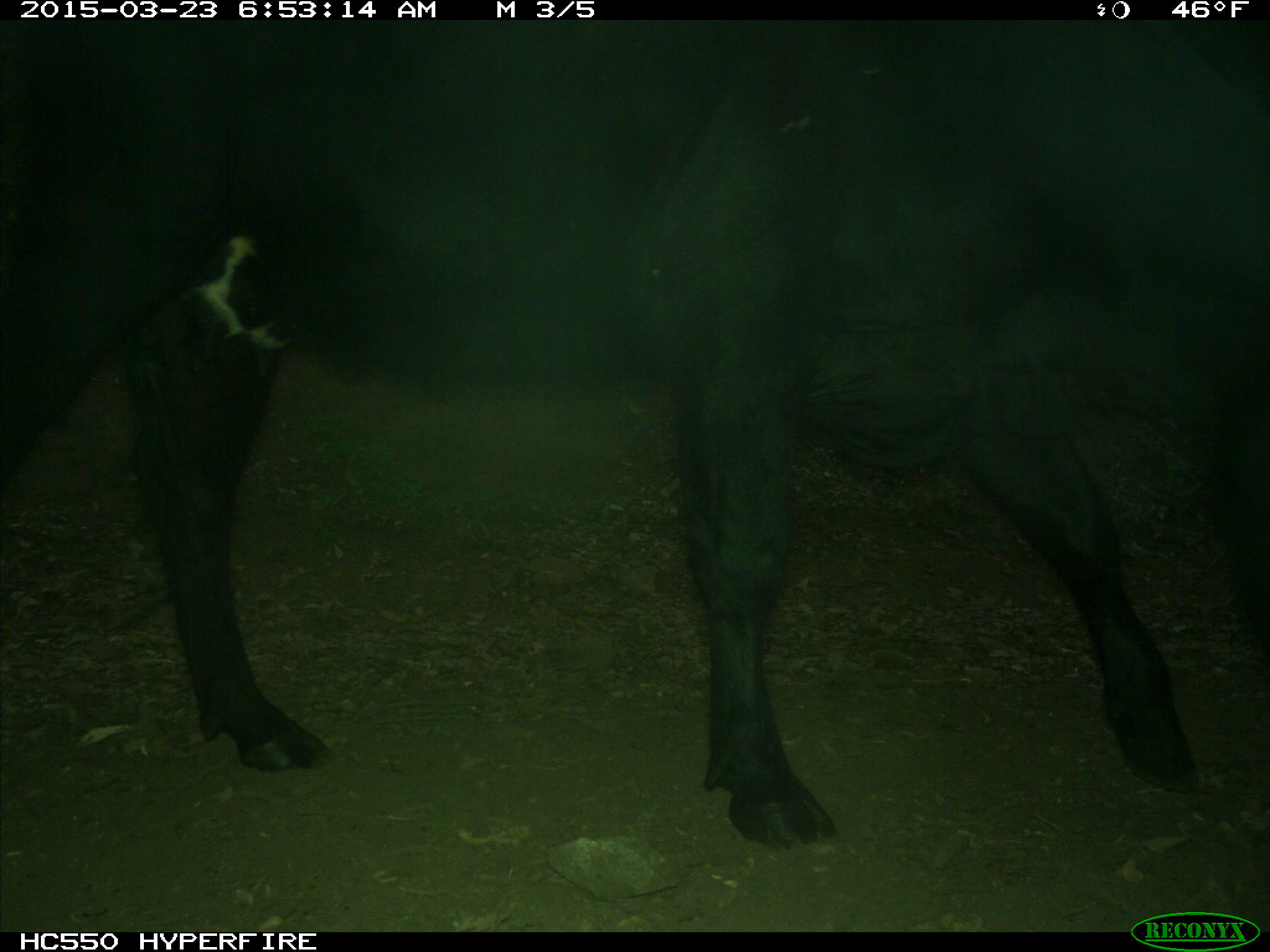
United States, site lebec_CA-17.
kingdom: Animalia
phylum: Chordata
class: Mammalia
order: Artiodactyla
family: Bovidae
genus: Bos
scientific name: Bos taurus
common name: domestic cow